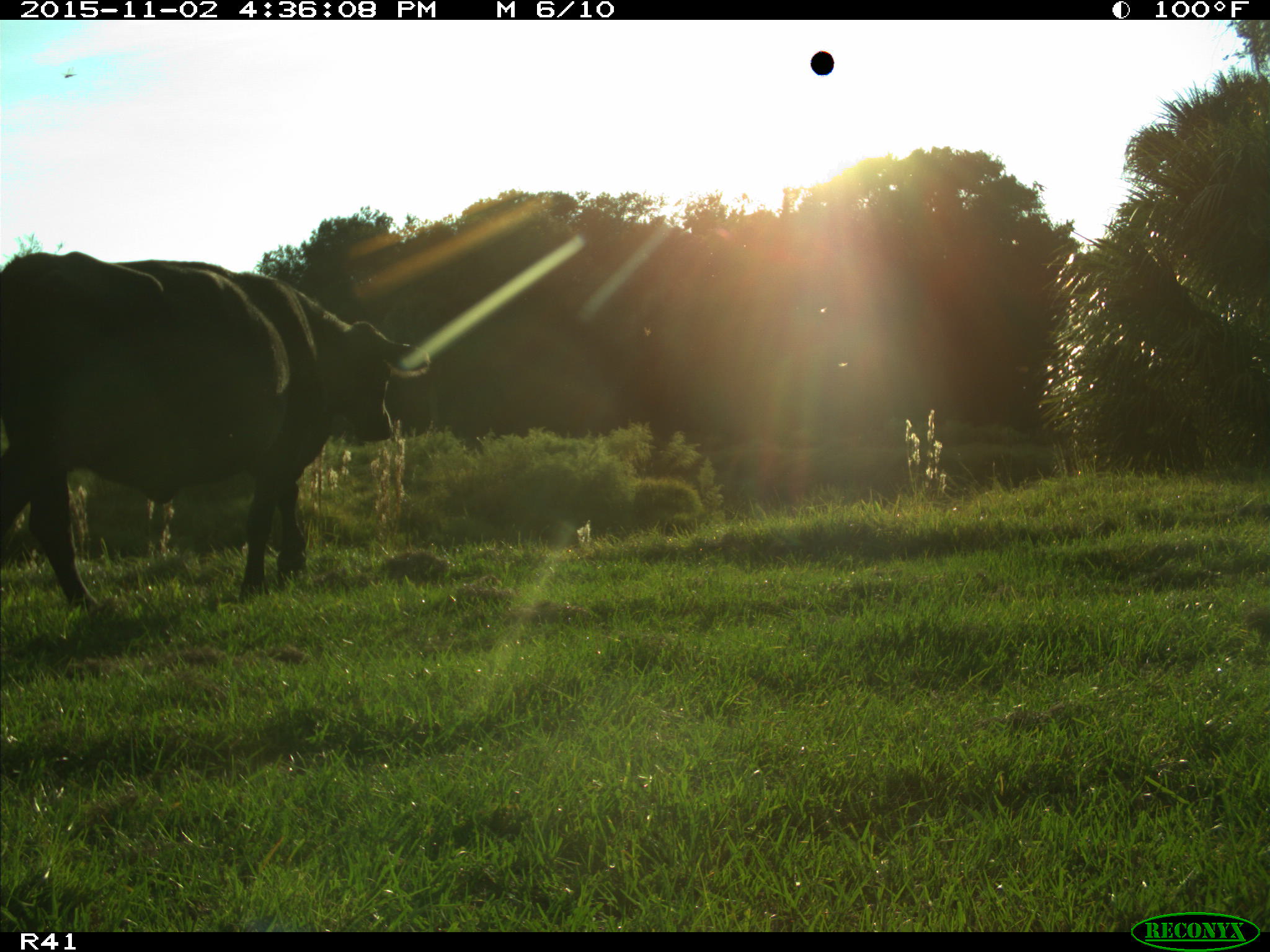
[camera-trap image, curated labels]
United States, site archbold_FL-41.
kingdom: Animalia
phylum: Chordata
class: Mammalia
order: Artiodactyla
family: Bovidae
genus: Bos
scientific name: Bos taurus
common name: domestic cow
Bos taurus (domestic cow).